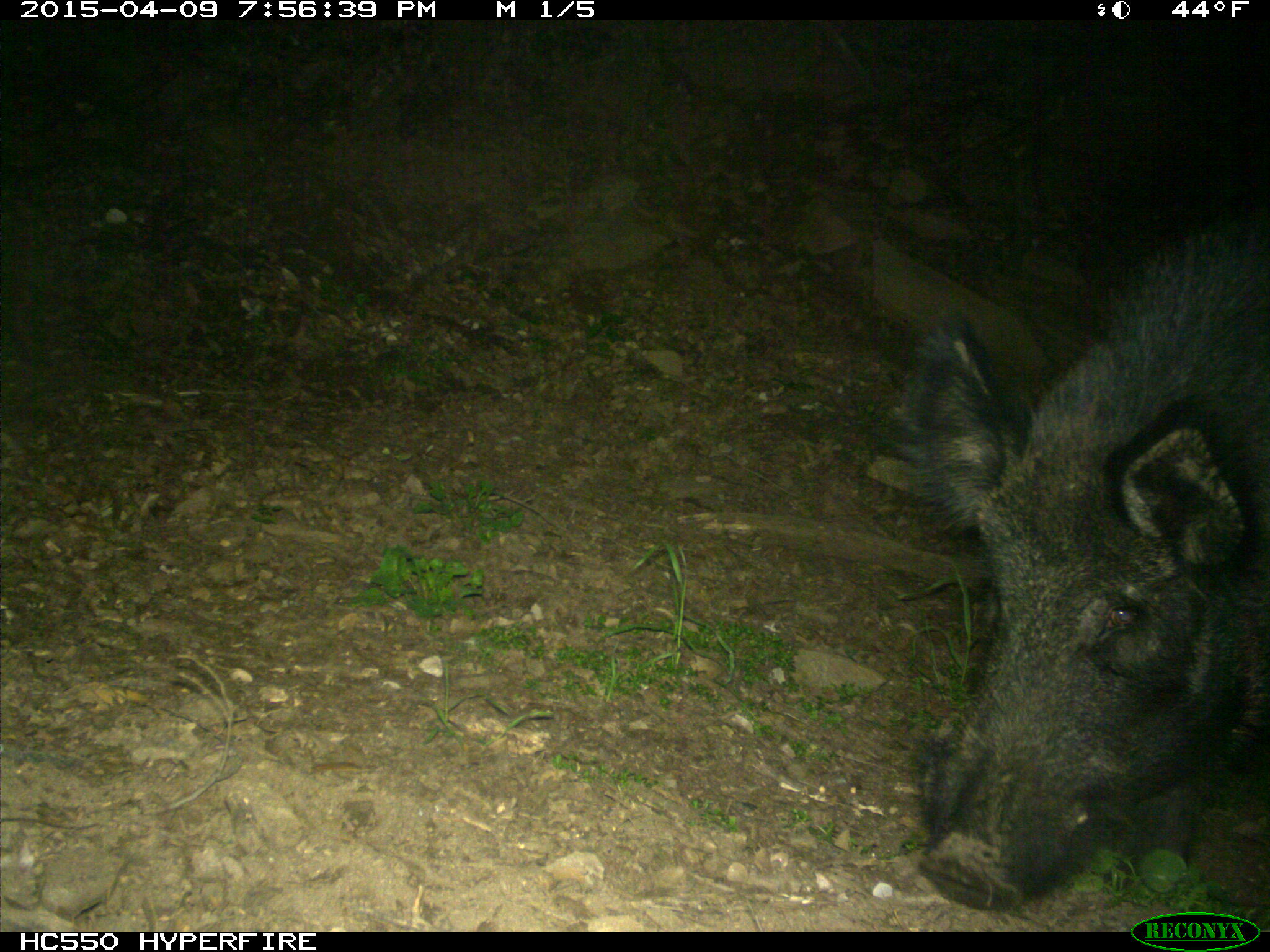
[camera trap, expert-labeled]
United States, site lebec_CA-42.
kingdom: Animalia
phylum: Chordata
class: Mammalia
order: Artiodactyla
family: Suidae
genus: Sus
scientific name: Sus scrofa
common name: wild boar